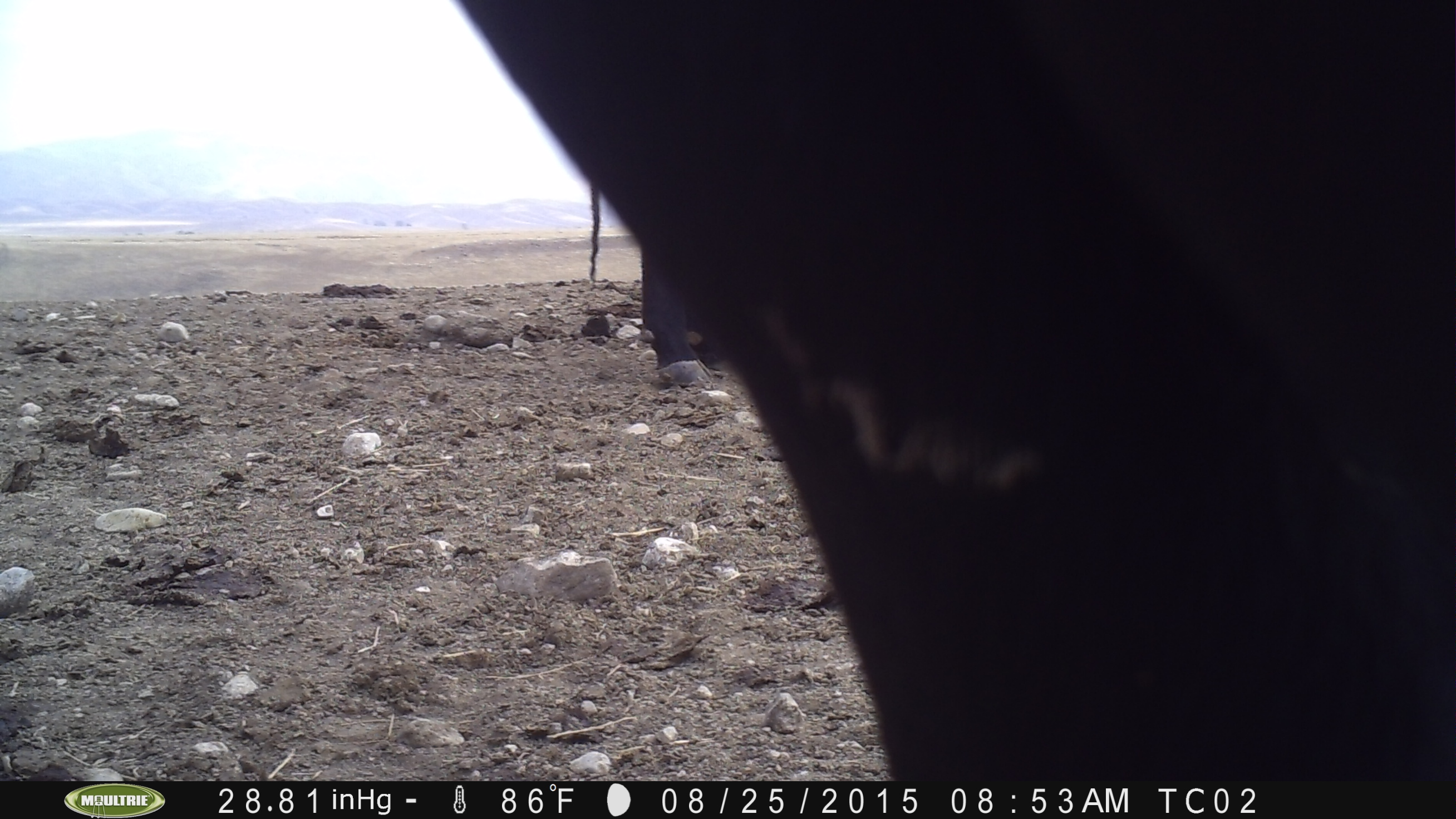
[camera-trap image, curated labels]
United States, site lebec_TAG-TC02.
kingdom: Animalia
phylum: Chordata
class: Mammalia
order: Artiodactyla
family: Bovidae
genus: Bos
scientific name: Bos taurus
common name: domestic cow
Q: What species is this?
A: Bos taurus (domestic cow).